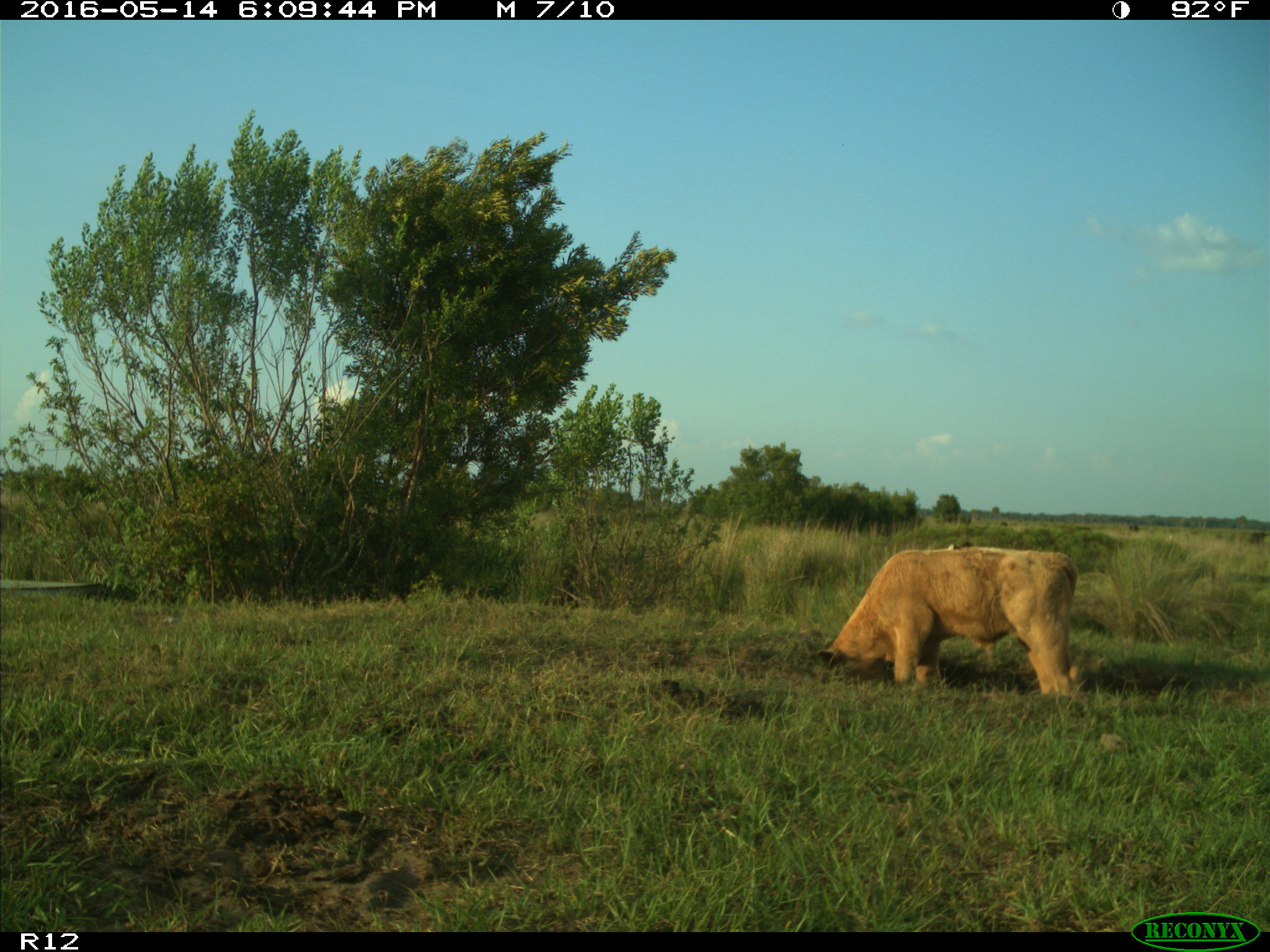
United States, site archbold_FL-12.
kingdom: Animalia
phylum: Chordata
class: Mammalia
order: Artiodactyla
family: Bovidae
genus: Bos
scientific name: Bos taurus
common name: domestic cow